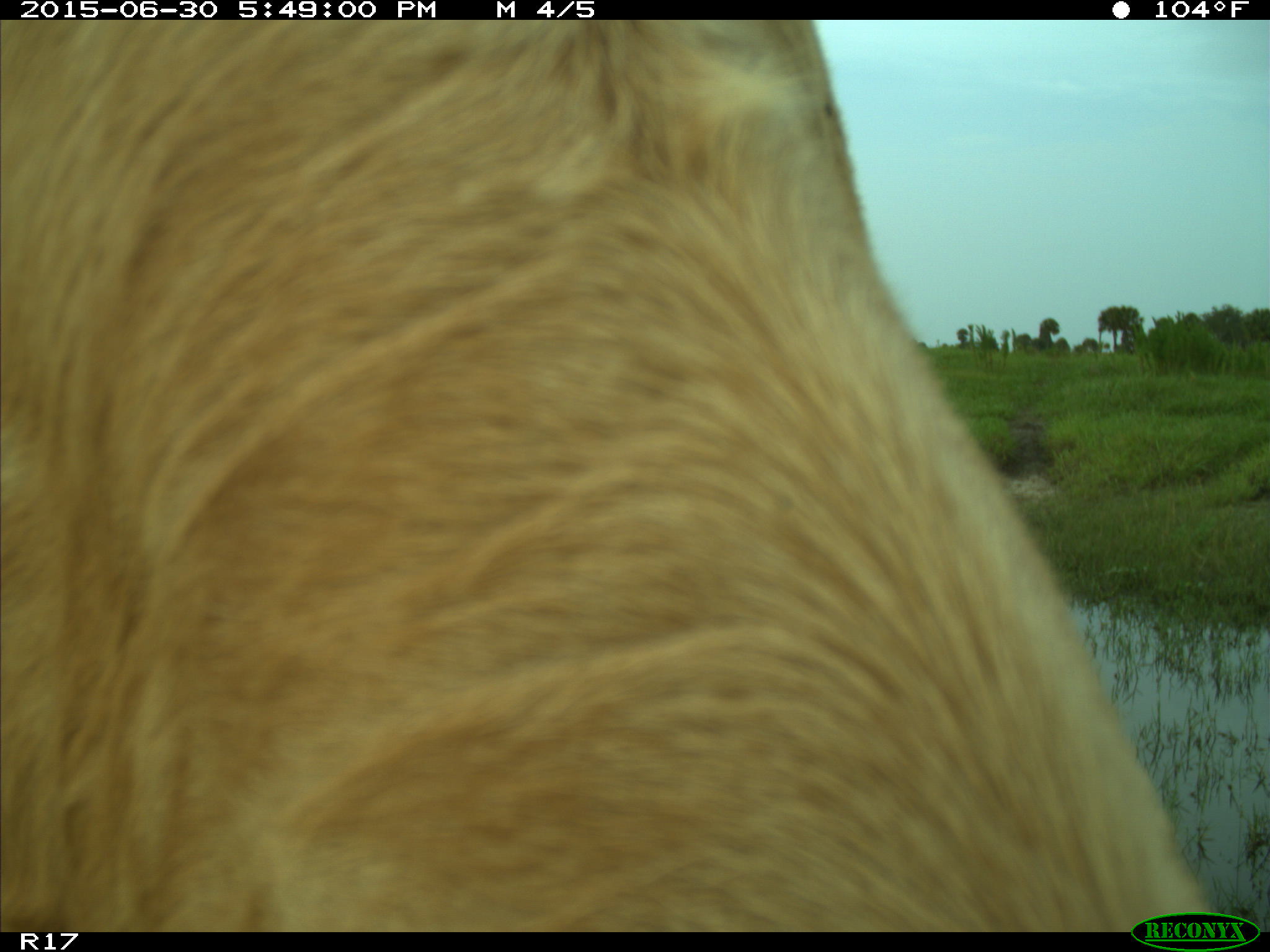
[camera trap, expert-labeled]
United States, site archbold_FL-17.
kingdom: Animalia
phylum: Chordata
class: Mammalia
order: Artiodactyla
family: Bovidae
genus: Bos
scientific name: Bos taurus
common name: domestic cow